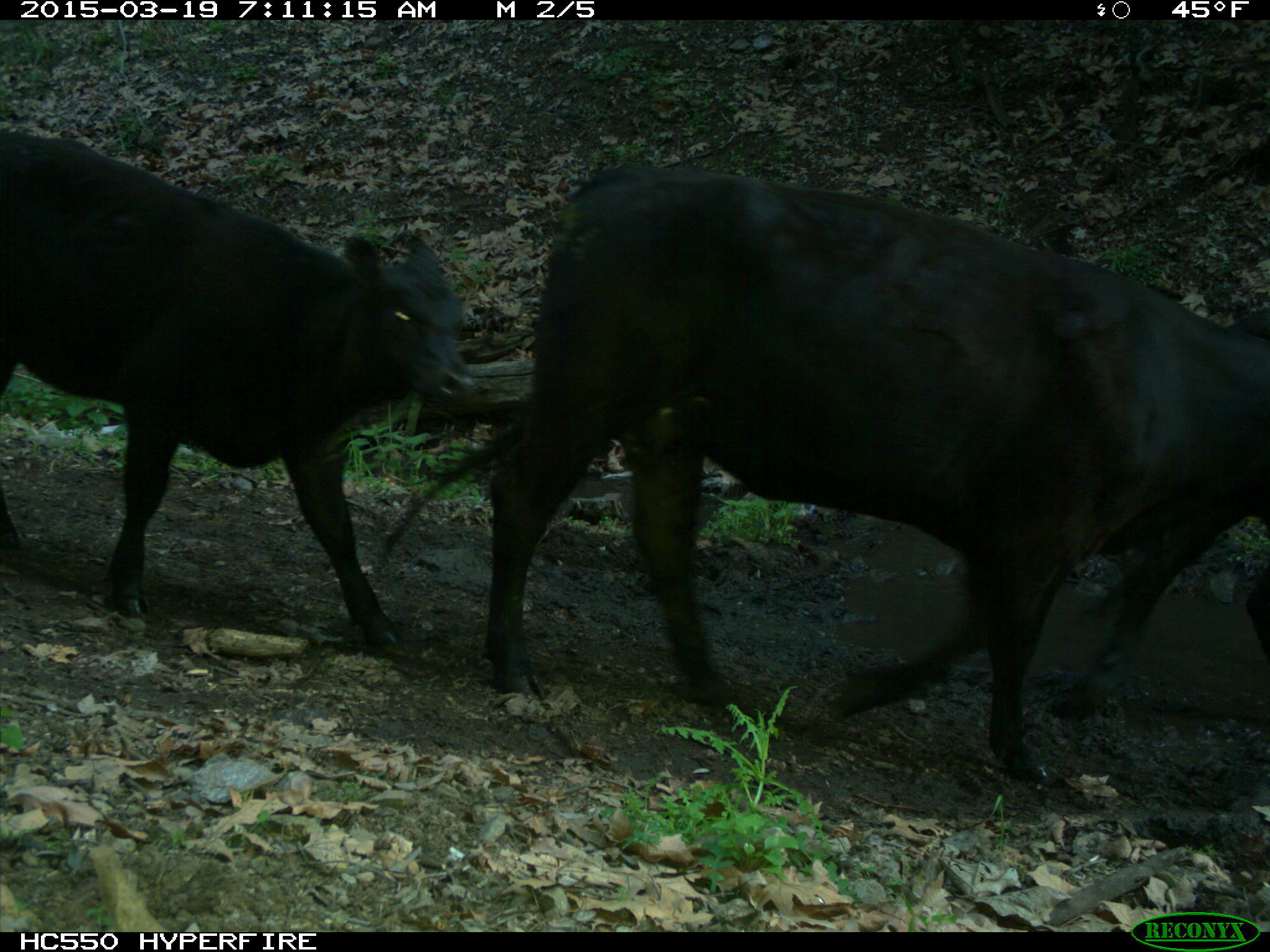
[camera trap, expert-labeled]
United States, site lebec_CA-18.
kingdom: Animalia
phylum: Chordata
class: Mammalia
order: Artiodactyla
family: Bovidae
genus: Bos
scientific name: Bos taurus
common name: domestic cow